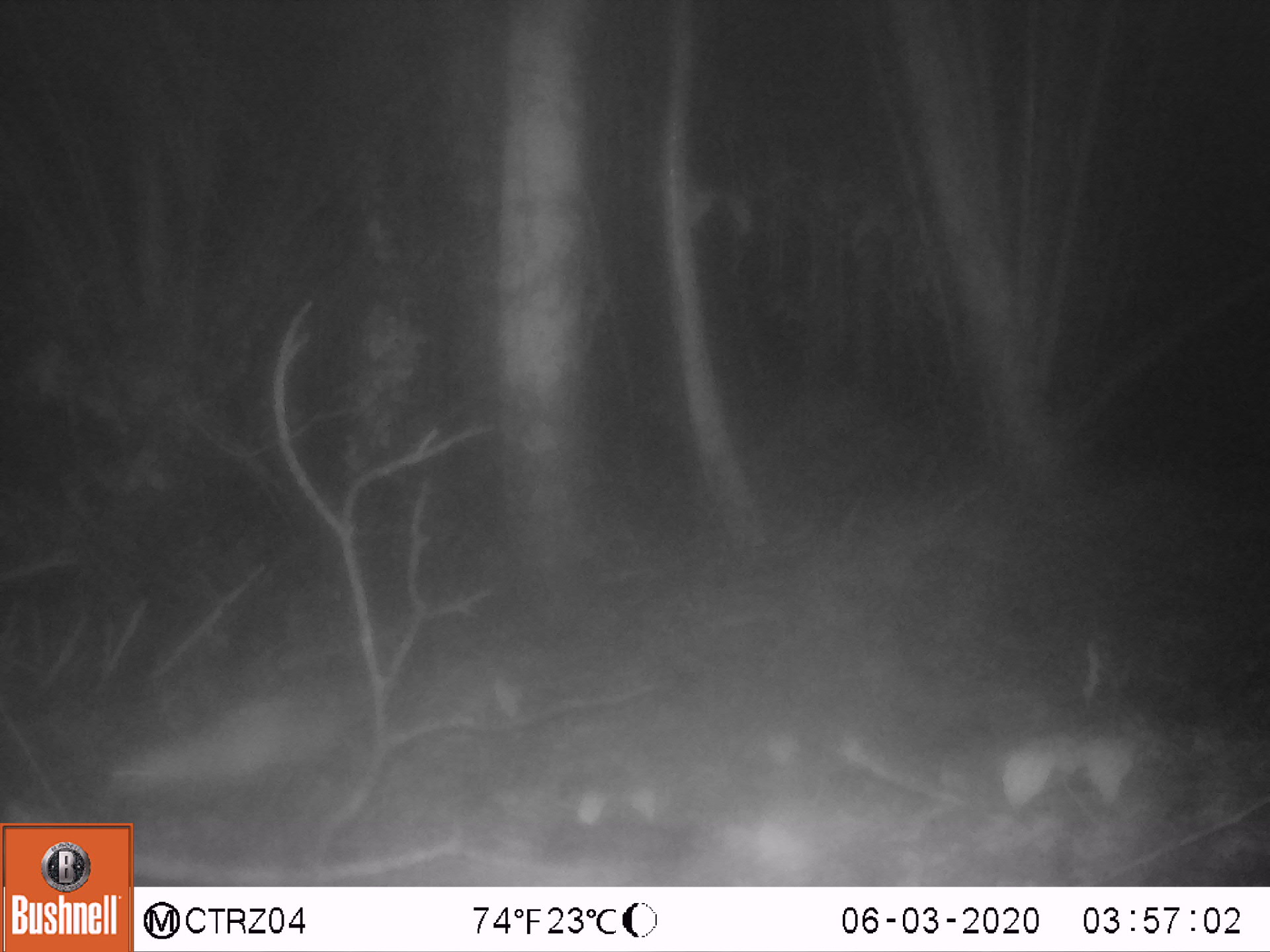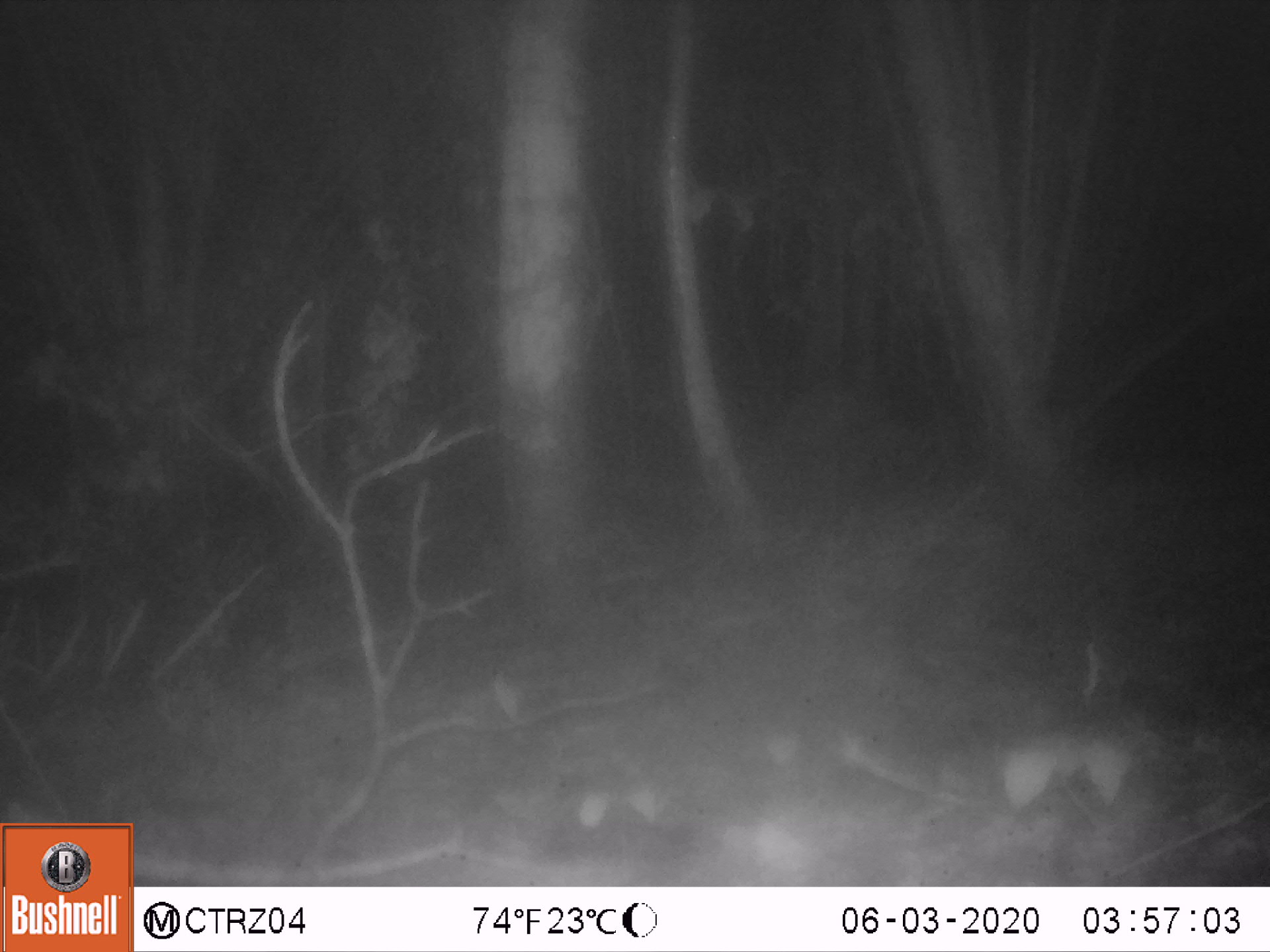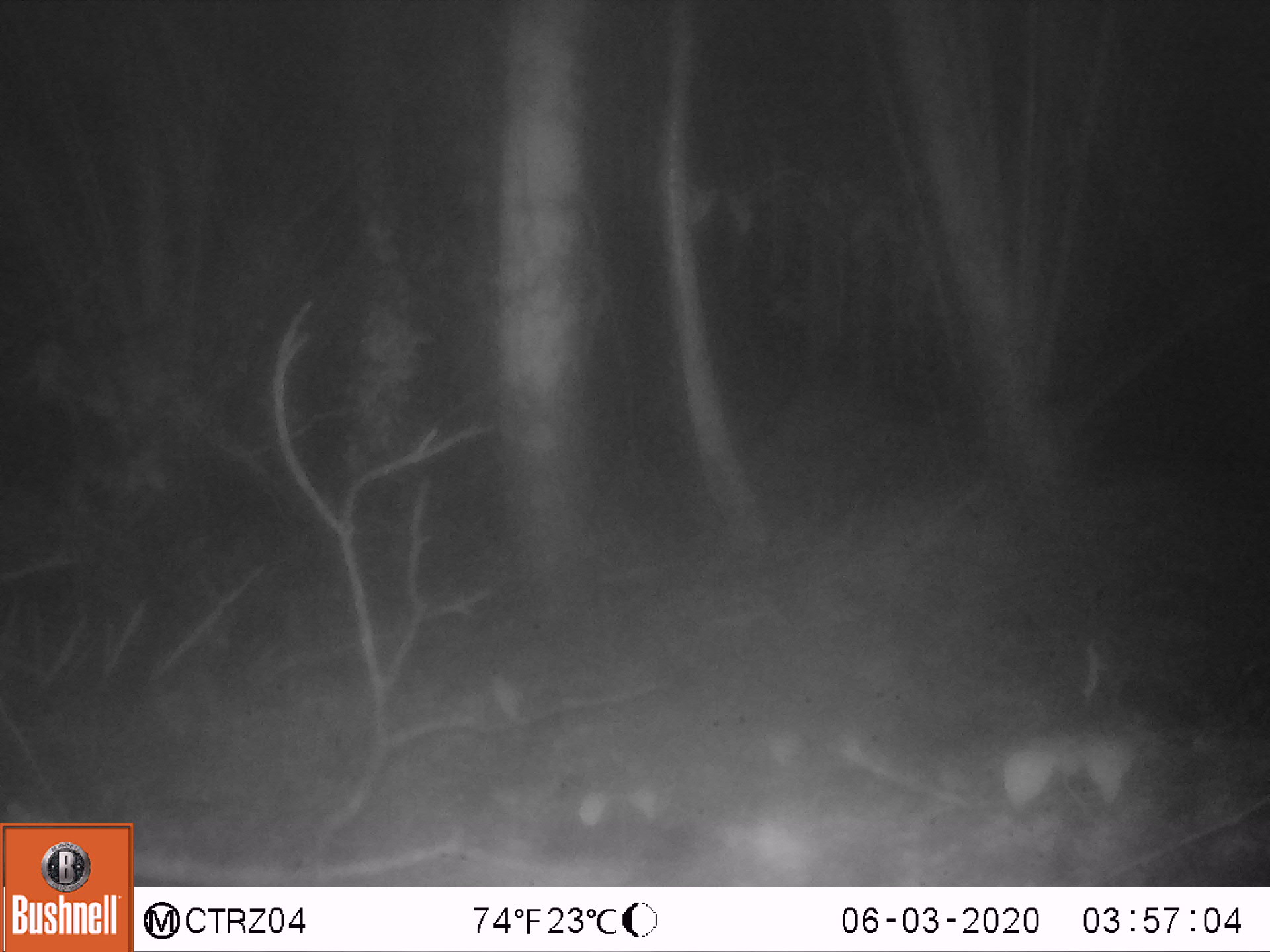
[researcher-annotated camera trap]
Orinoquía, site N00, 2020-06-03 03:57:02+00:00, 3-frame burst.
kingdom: Animalia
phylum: Chordata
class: Mammalia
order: Rodentia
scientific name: Rodentia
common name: rodent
Rodent (Rodentia).